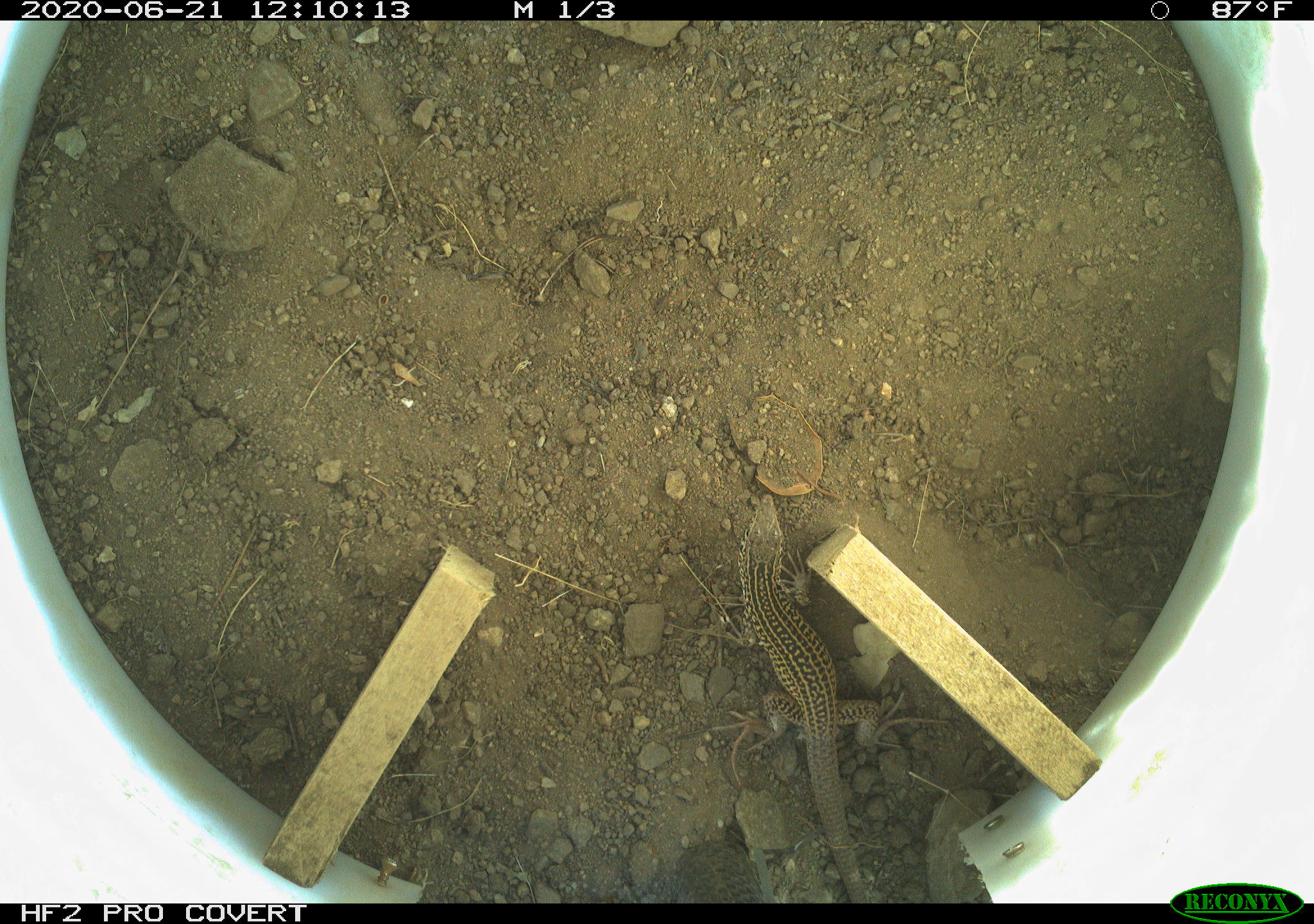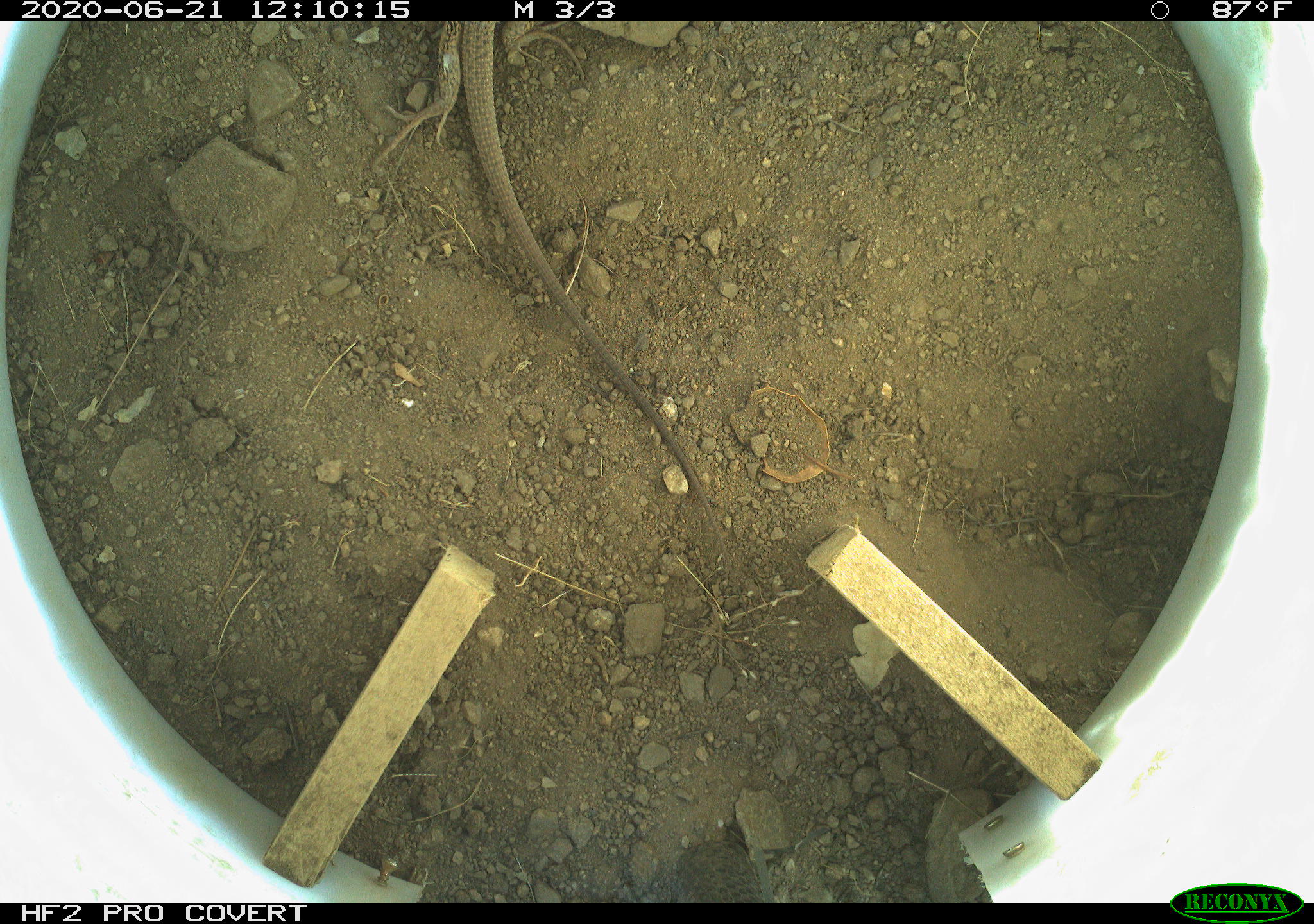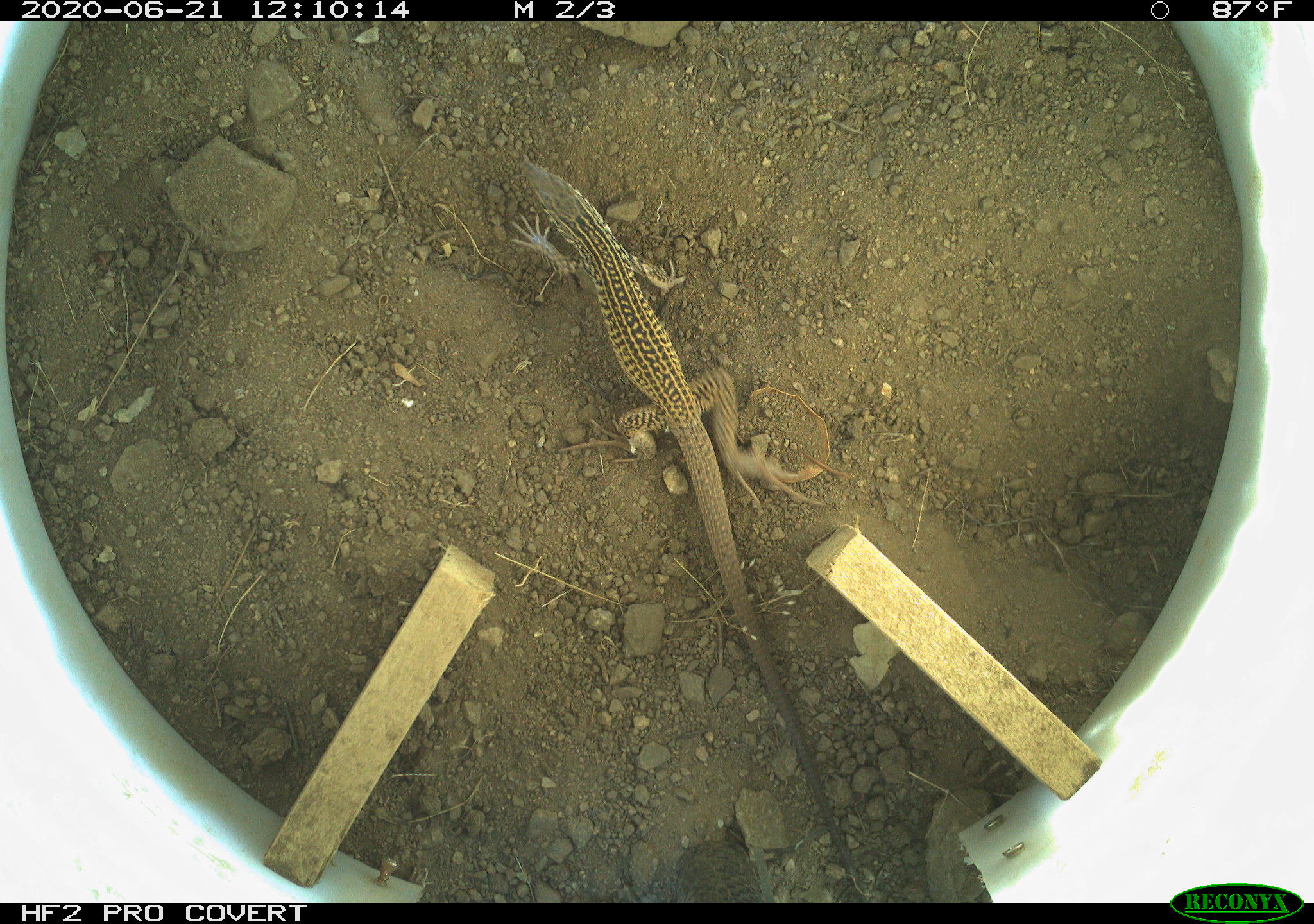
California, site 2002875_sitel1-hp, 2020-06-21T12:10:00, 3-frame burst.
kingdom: Animalia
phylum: Chordata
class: Reptilia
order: Squamata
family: Teiidae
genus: Aspidoscelis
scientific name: Aspidoscelis tigris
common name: western whiptail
Western whiptail (Aspidoscelis tigris).